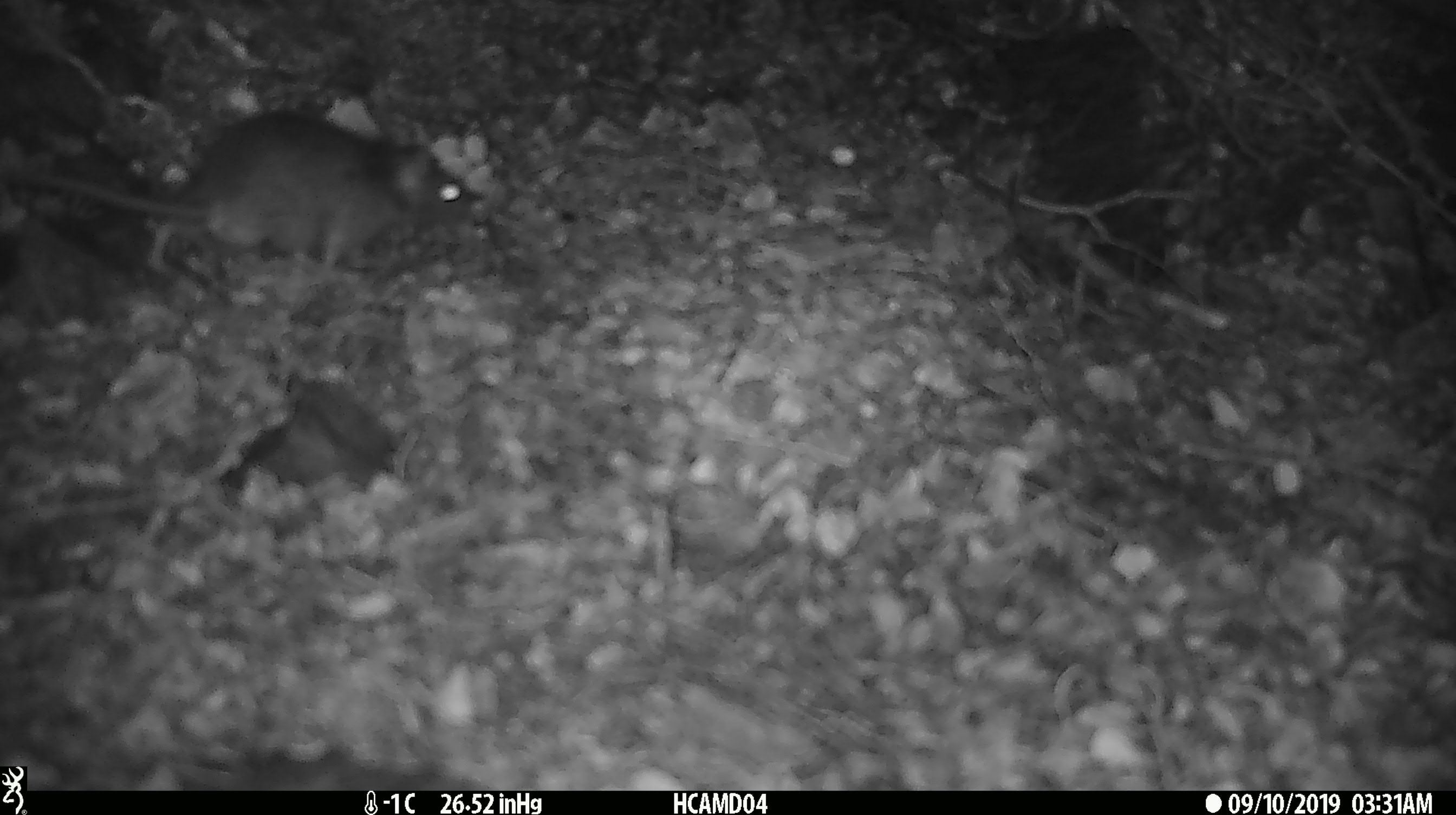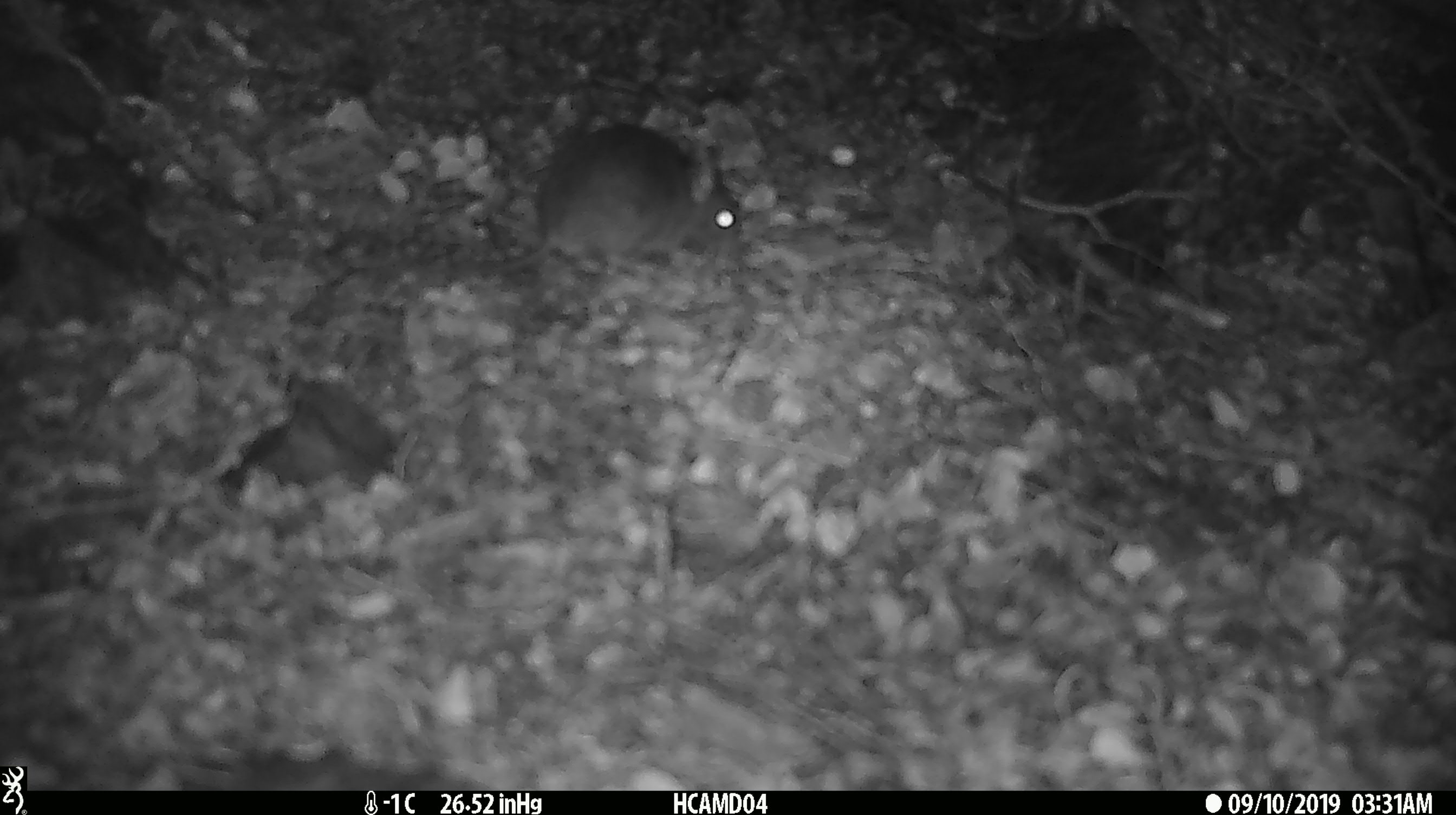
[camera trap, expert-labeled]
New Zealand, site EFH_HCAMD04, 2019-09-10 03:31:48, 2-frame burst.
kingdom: Animalia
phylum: Chordata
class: Mammalia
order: Rodentia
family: Muridae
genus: Mus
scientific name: Mus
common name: mouse